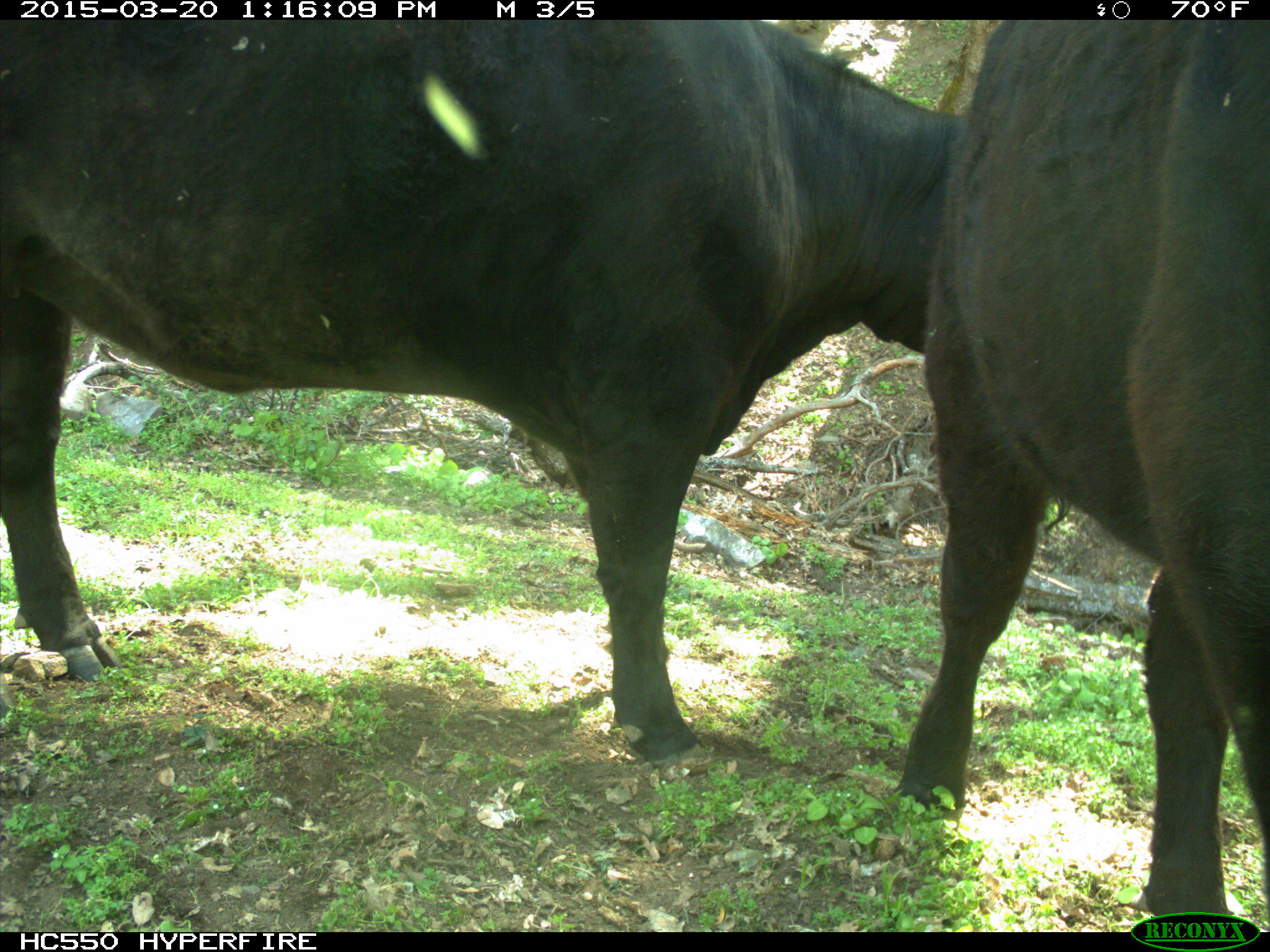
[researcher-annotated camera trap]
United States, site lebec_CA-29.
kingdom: Animalia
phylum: Chordata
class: Mammalia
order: Artiodactyla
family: Bovidae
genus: Bos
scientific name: Bos taurus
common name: domestic cow